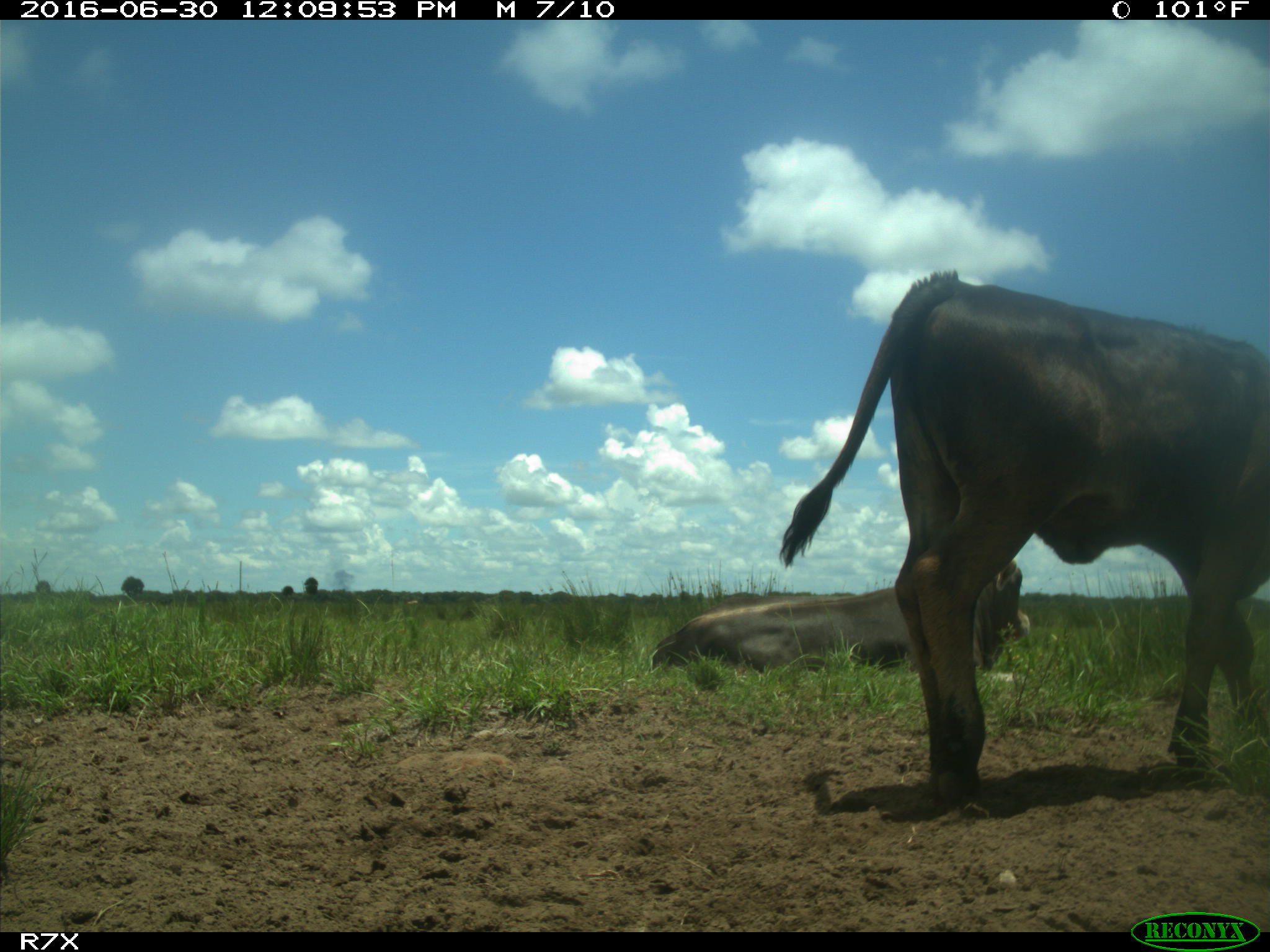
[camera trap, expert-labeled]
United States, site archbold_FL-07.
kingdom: Animalia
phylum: Chordata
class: Mammalia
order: Artiodactyla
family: Bovidae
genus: Bos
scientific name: Bos taurus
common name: domestic cow